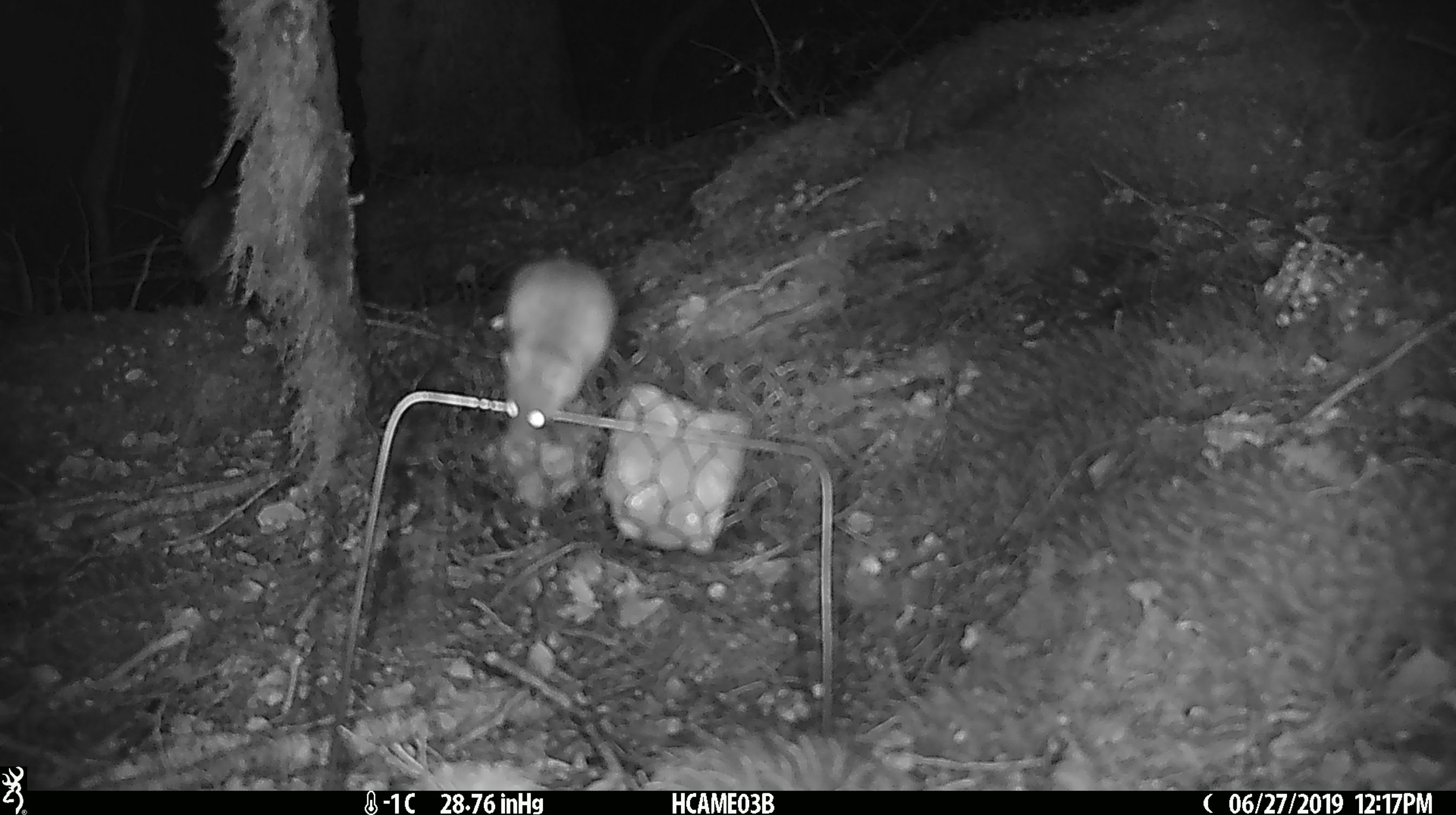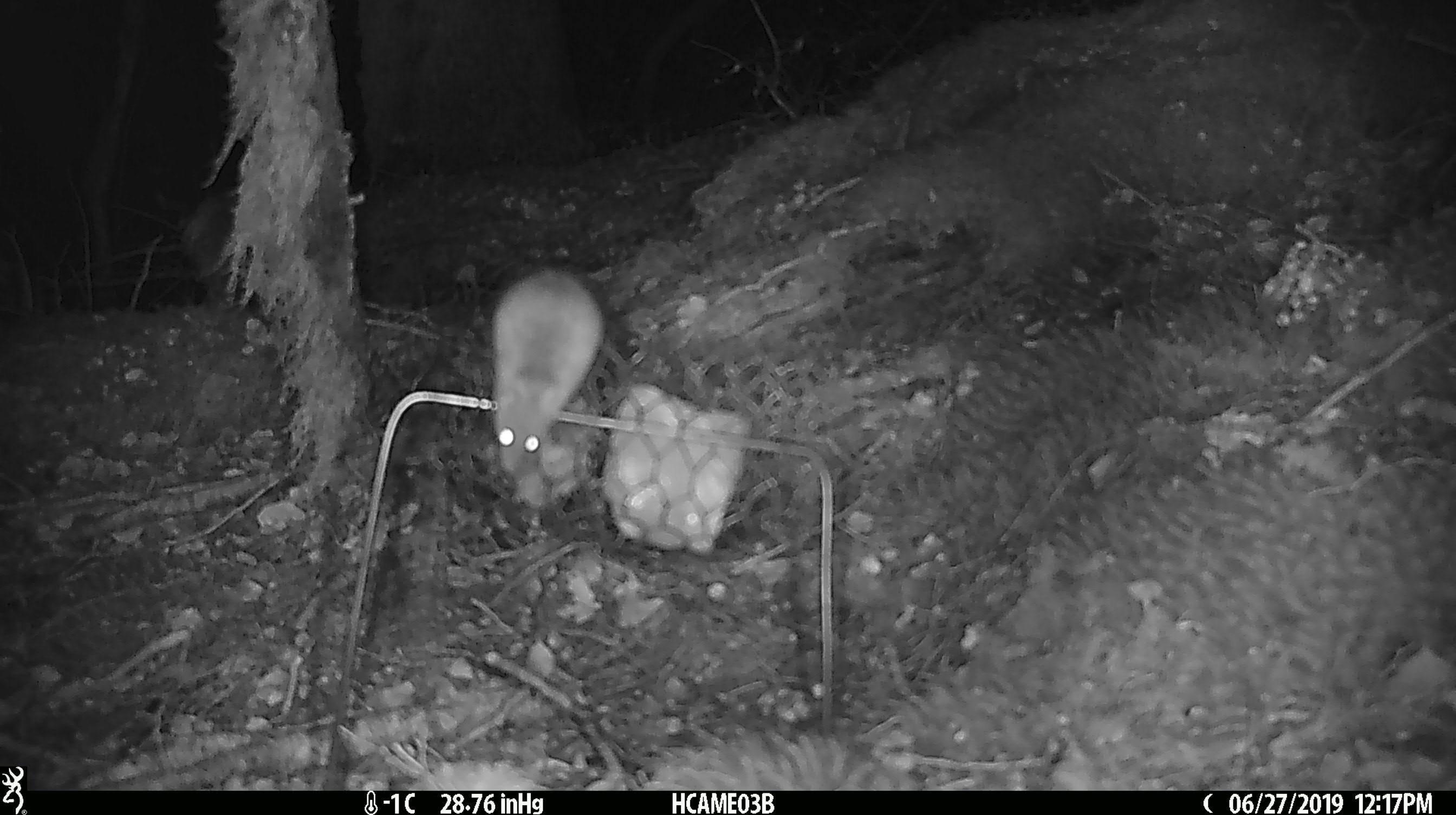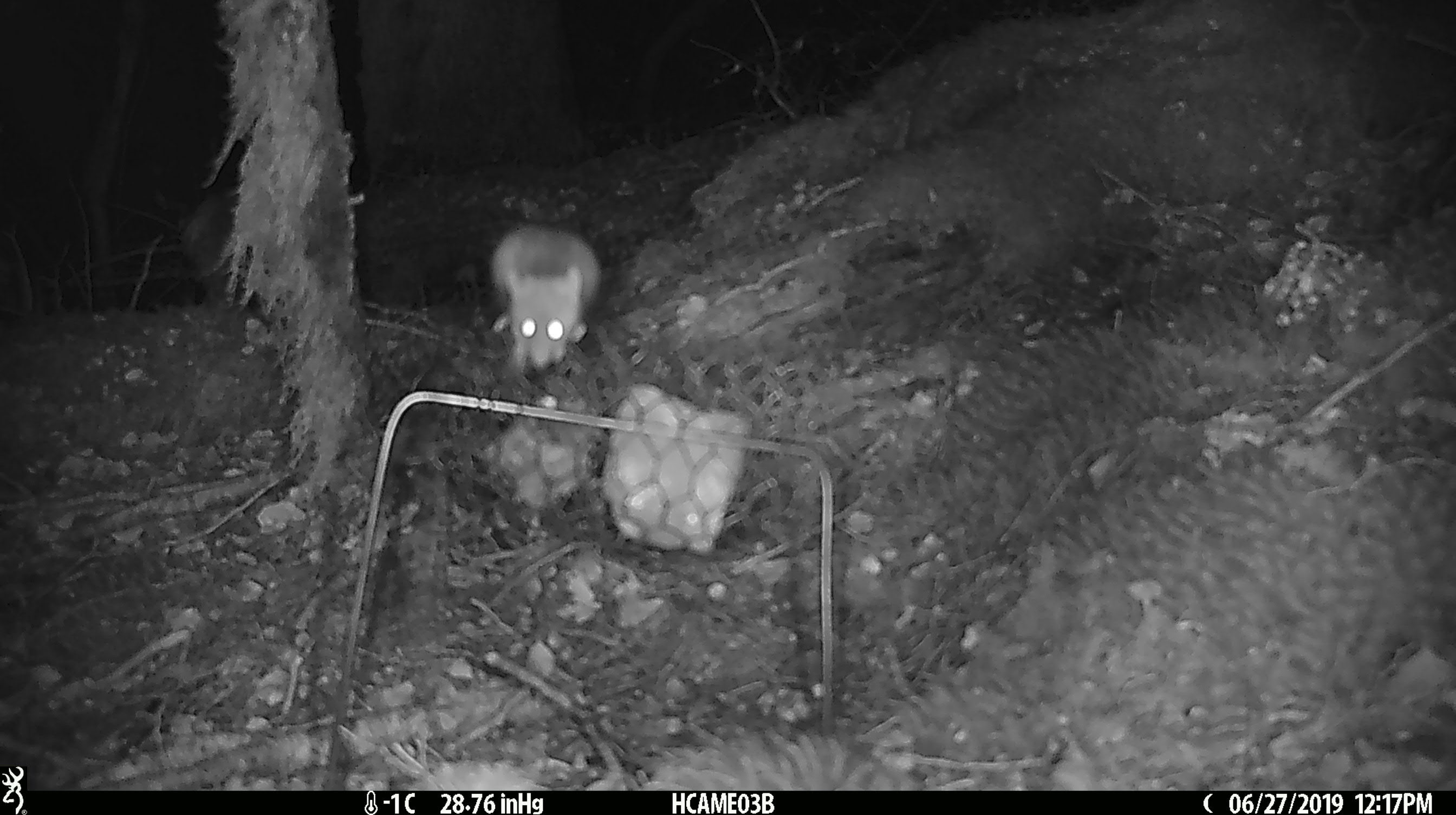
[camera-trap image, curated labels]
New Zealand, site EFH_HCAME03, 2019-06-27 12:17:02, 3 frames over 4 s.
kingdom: Animalia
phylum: Chordata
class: Mammalia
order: Rodentia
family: Muridae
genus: Mus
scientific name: Mus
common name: mouse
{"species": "mouse (Mus)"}